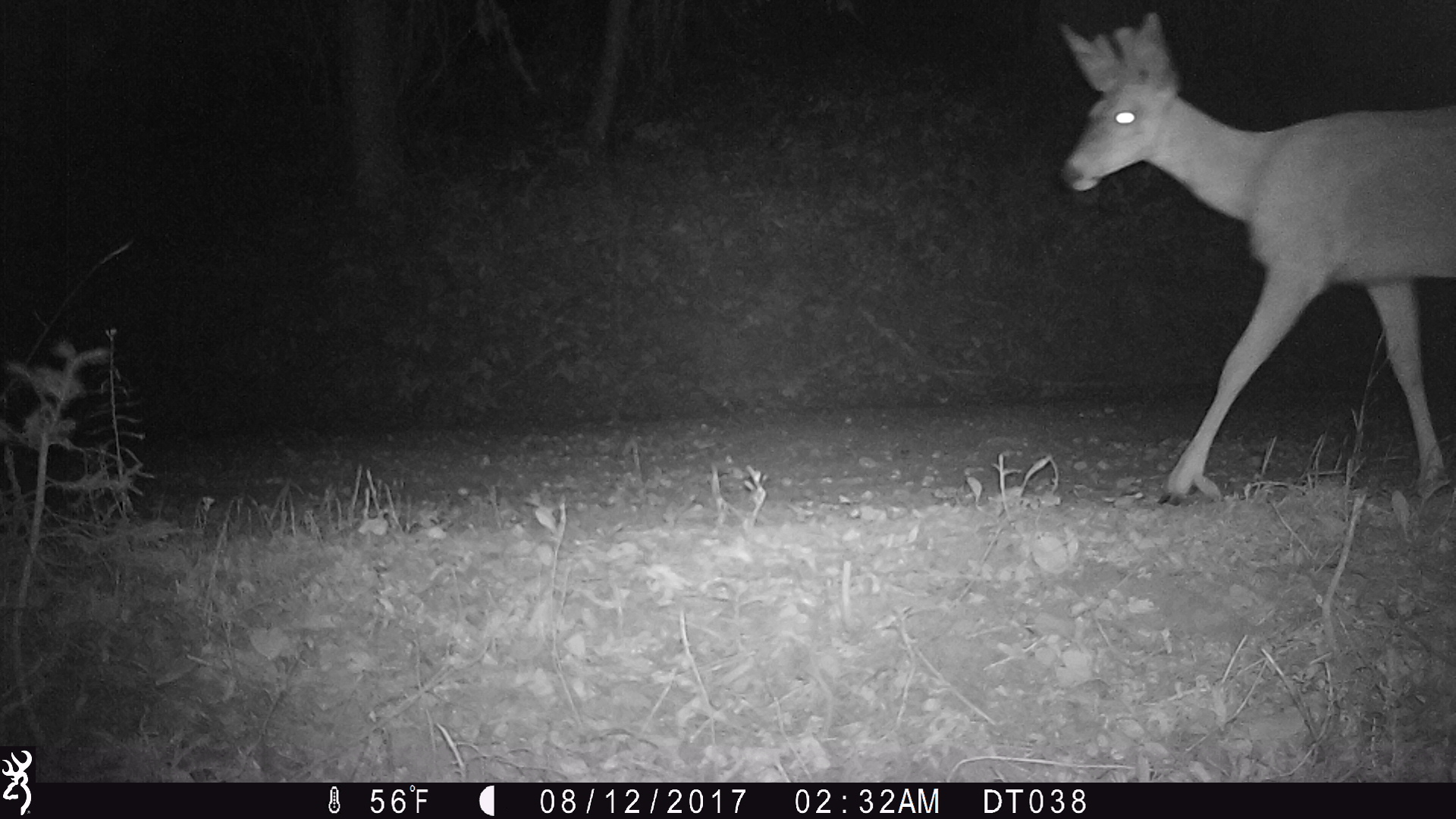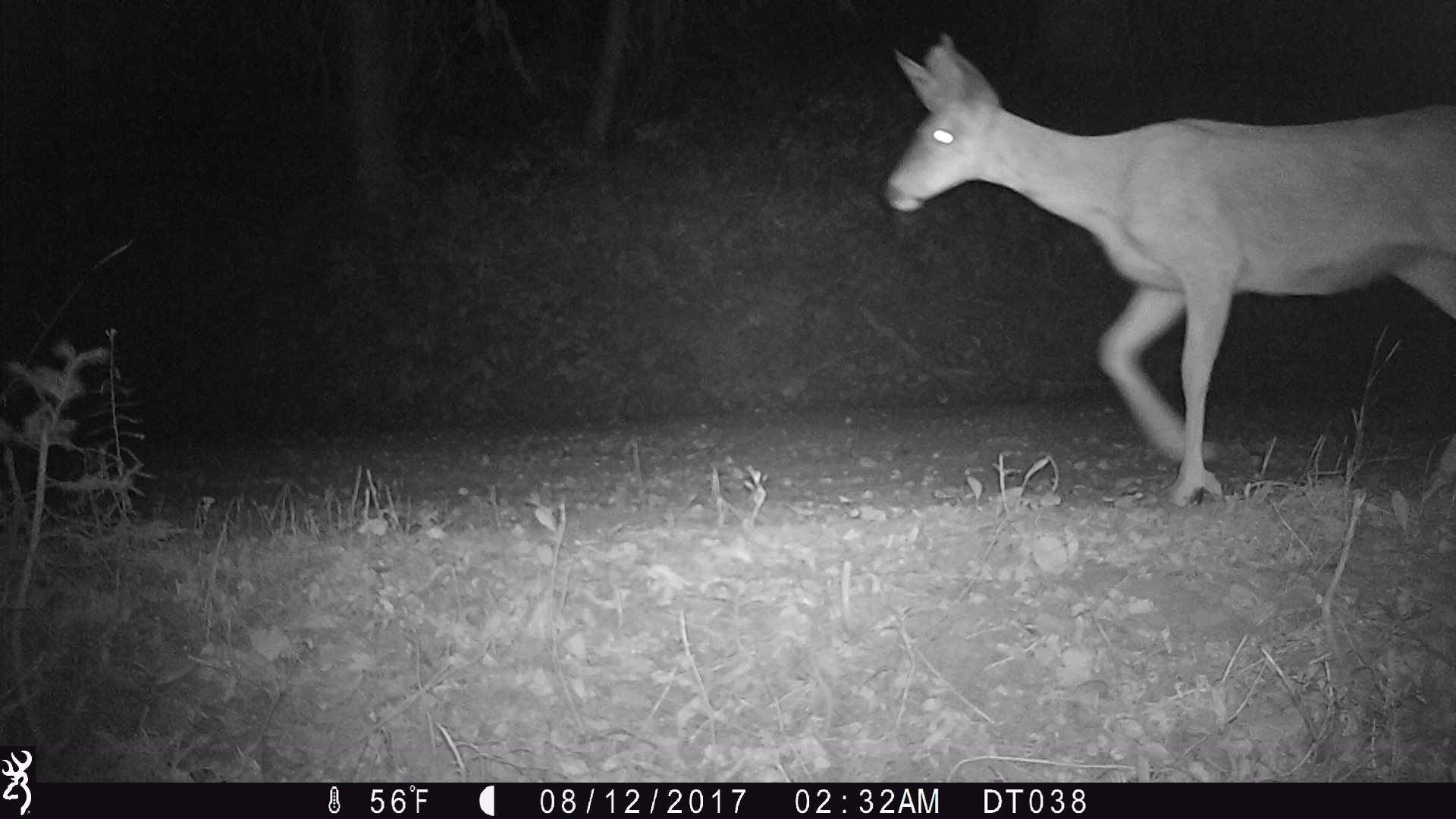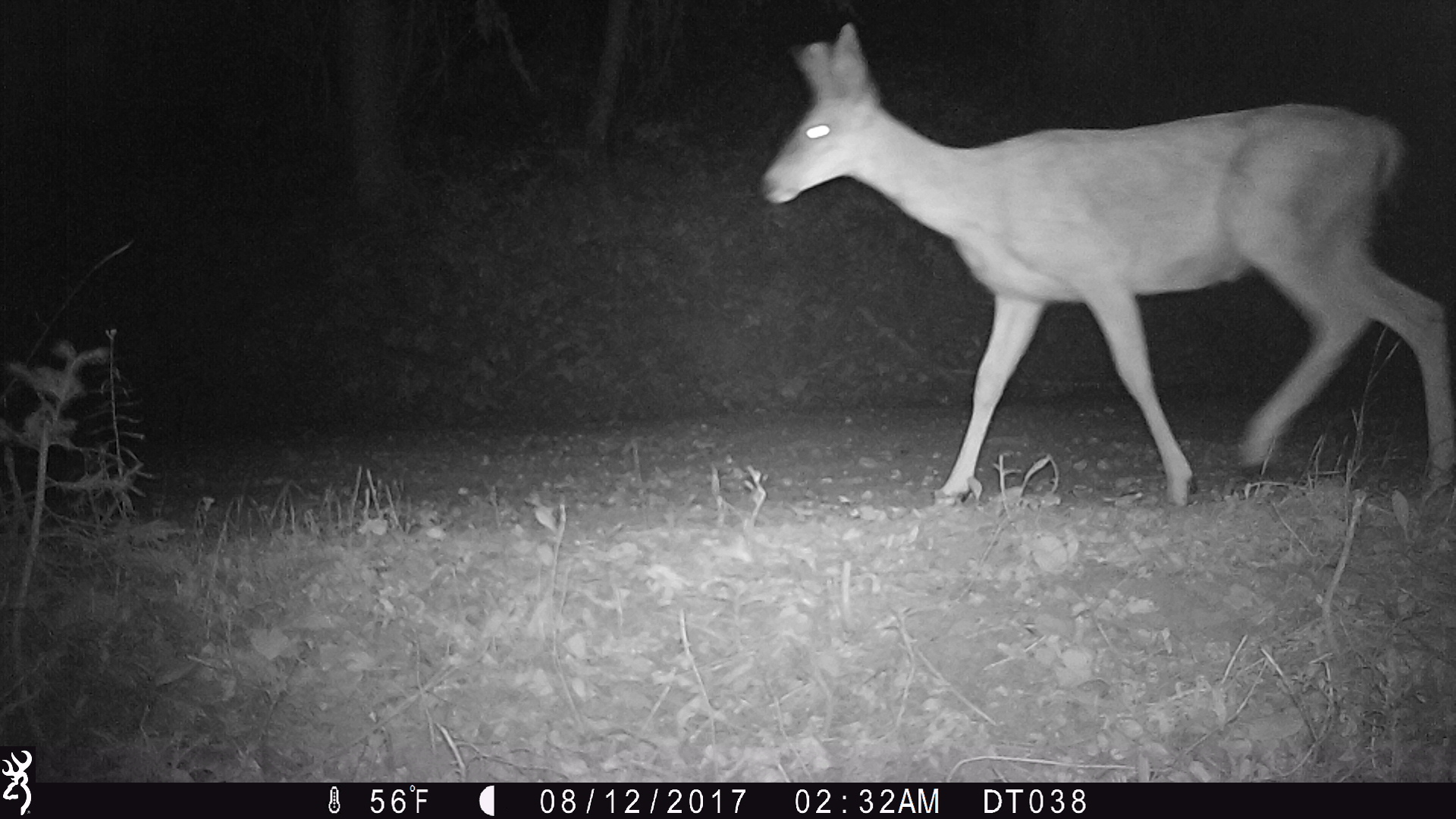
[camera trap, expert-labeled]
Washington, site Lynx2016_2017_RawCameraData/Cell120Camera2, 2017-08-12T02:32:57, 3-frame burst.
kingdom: Animalia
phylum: Chordata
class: Mammalia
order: Artiodactyla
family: Cervidae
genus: Odocoileus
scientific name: Odocoileus hemionus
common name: mule deer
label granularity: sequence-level